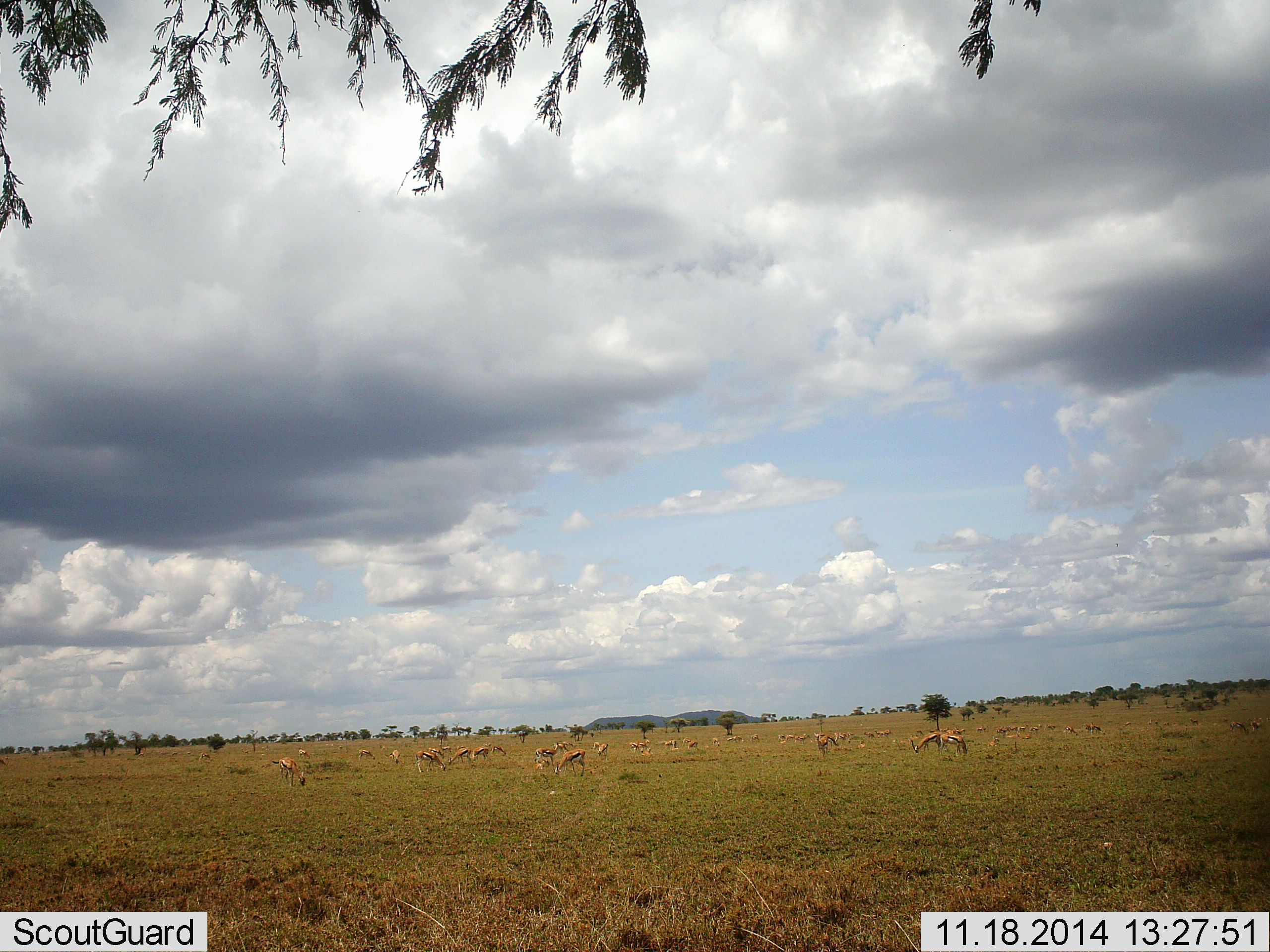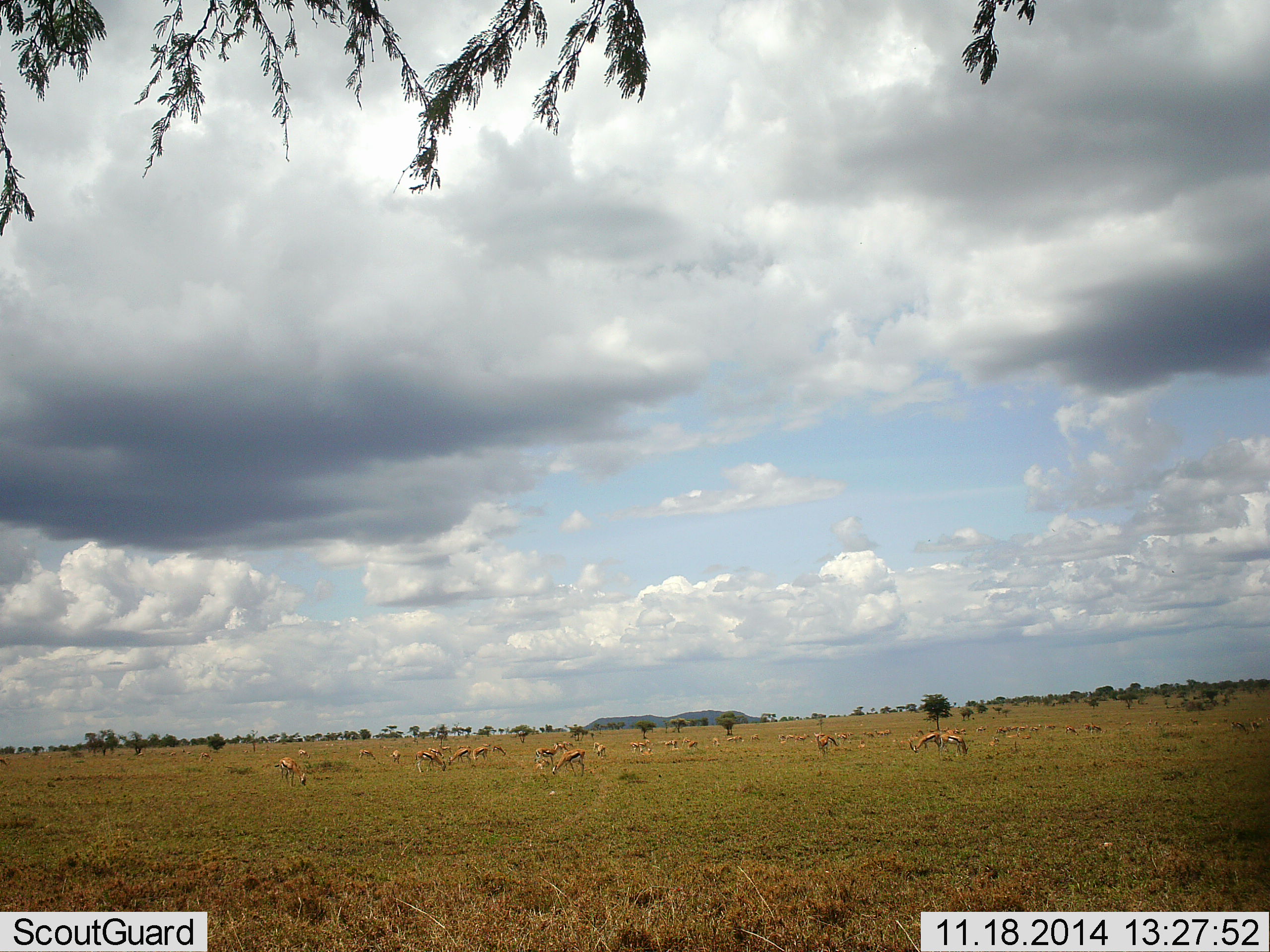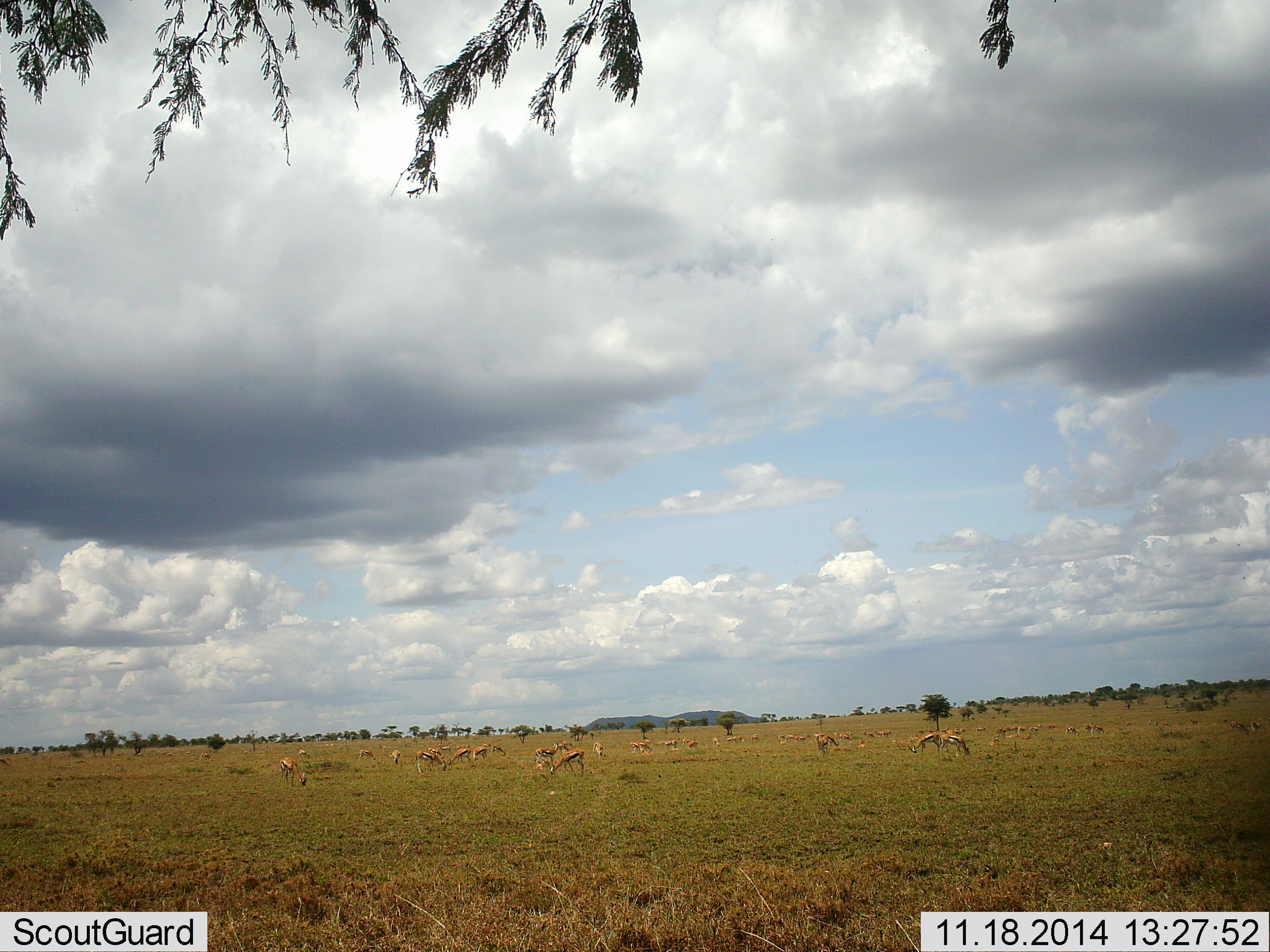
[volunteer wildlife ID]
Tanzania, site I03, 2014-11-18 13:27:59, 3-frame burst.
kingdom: Animalia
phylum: Chordata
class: Mammalia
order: Artiodactyla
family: Bovidae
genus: Eudorcas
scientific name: Eudorcas thomsonii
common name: thomson's gazelle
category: gazellethomsons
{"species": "gazellethomsons (thomson's gazelle) (Eudorcas thomsonii)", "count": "11-50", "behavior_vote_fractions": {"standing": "80%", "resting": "0%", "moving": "0%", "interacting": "0%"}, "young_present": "0%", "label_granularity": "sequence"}